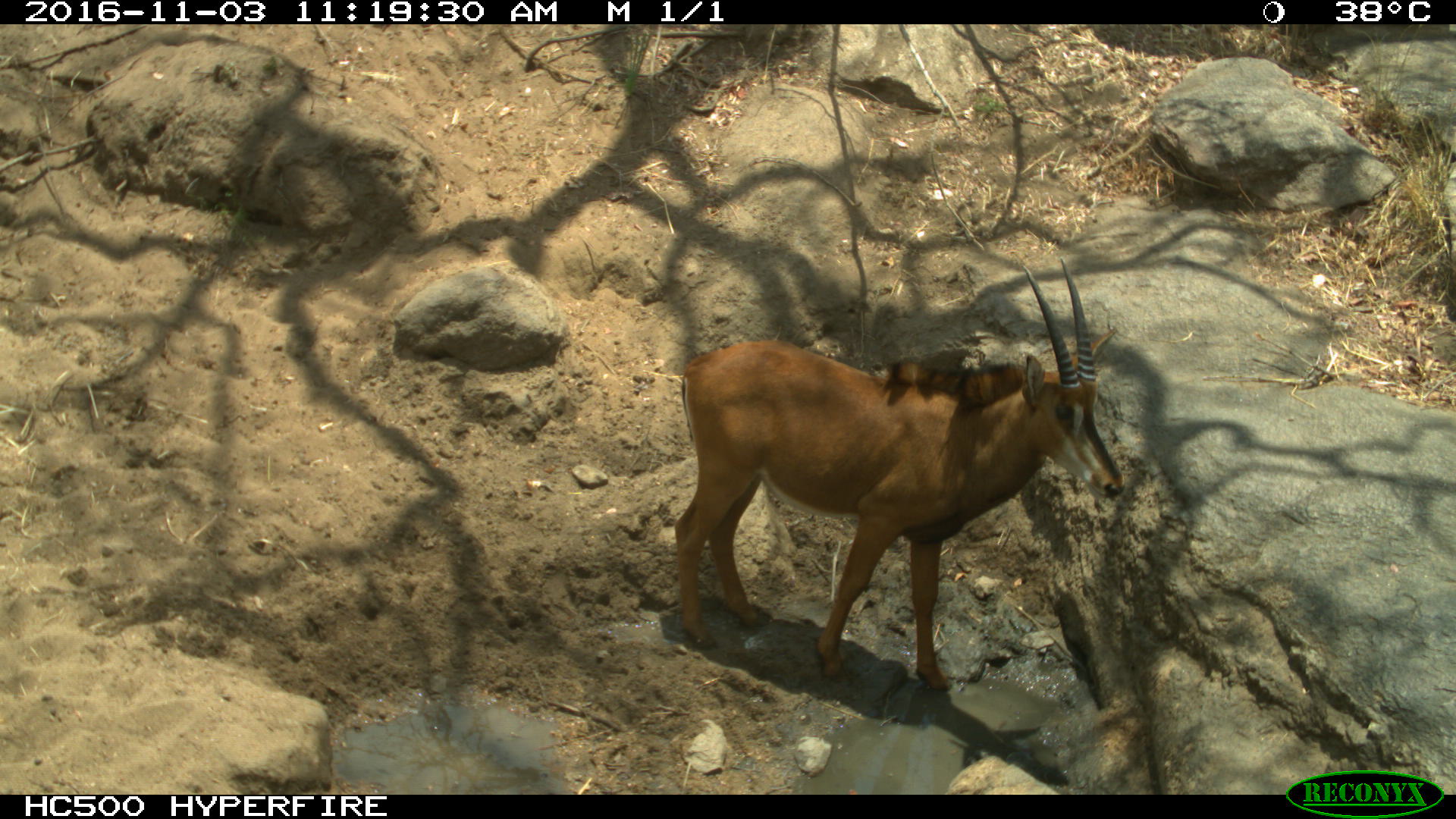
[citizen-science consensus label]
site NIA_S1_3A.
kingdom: Animalia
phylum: Chordata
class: Mammalia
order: Artiodactyla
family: Bovidae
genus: Hippotragus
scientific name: Hippotragus niger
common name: sable antelope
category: sable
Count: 1.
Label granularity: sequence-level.